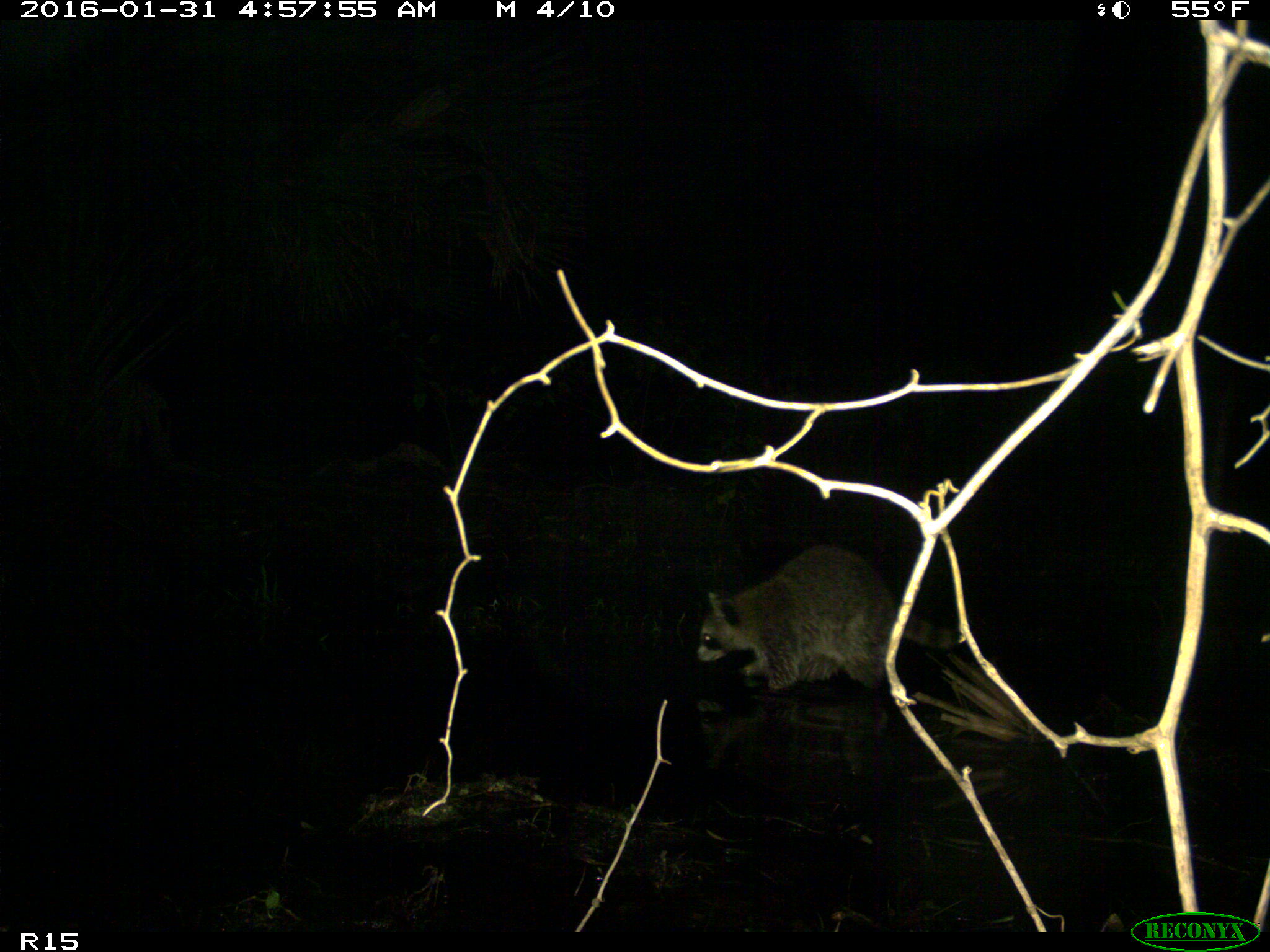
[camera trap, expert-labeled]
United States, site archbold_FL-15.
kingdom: Animalia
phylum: Chordata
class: Mammalia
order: Carnivora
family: Procyonidae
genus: Procyon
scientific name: Procyon lotor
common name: common raccoon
Procyon lotor (common raccoon).